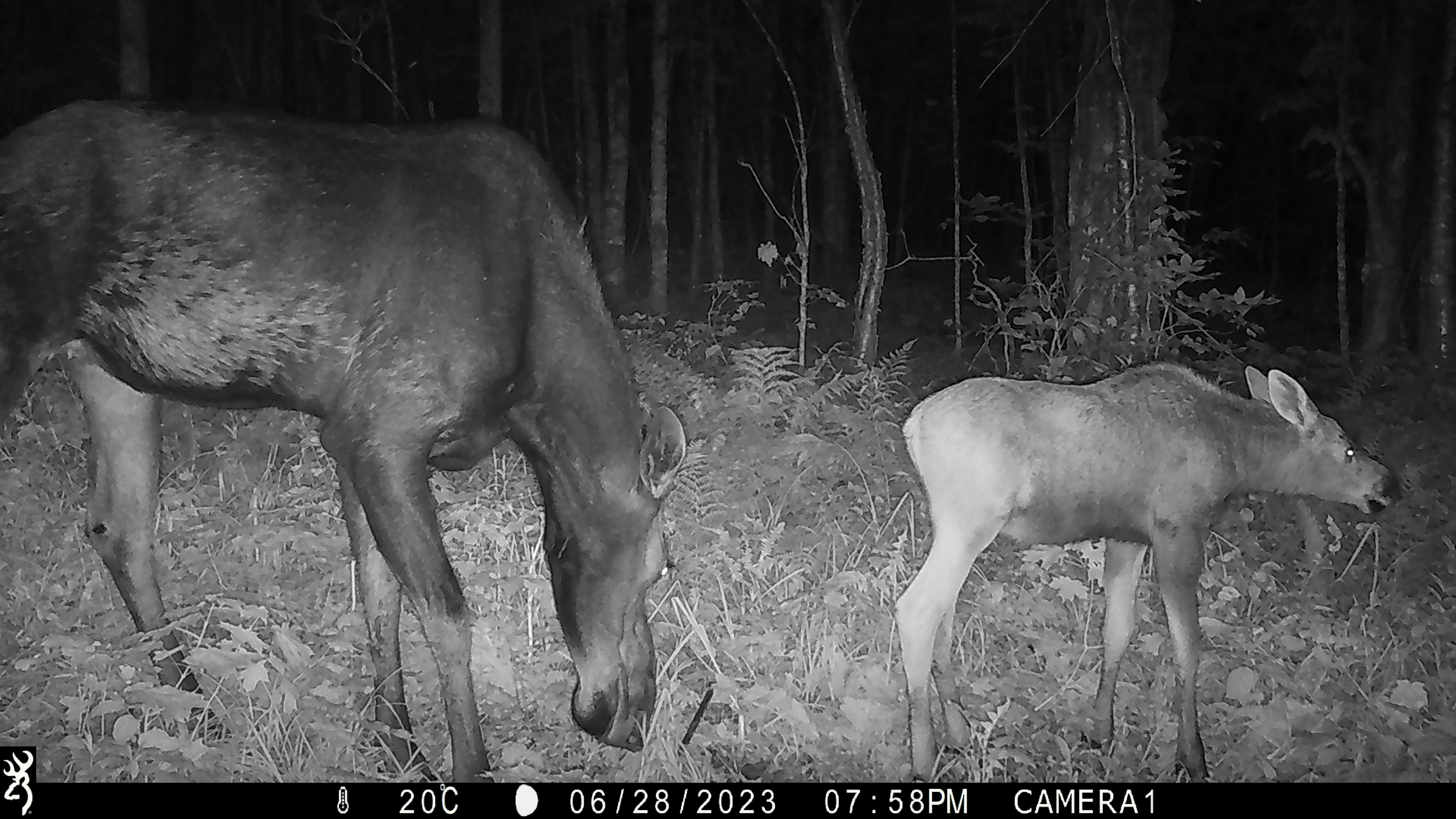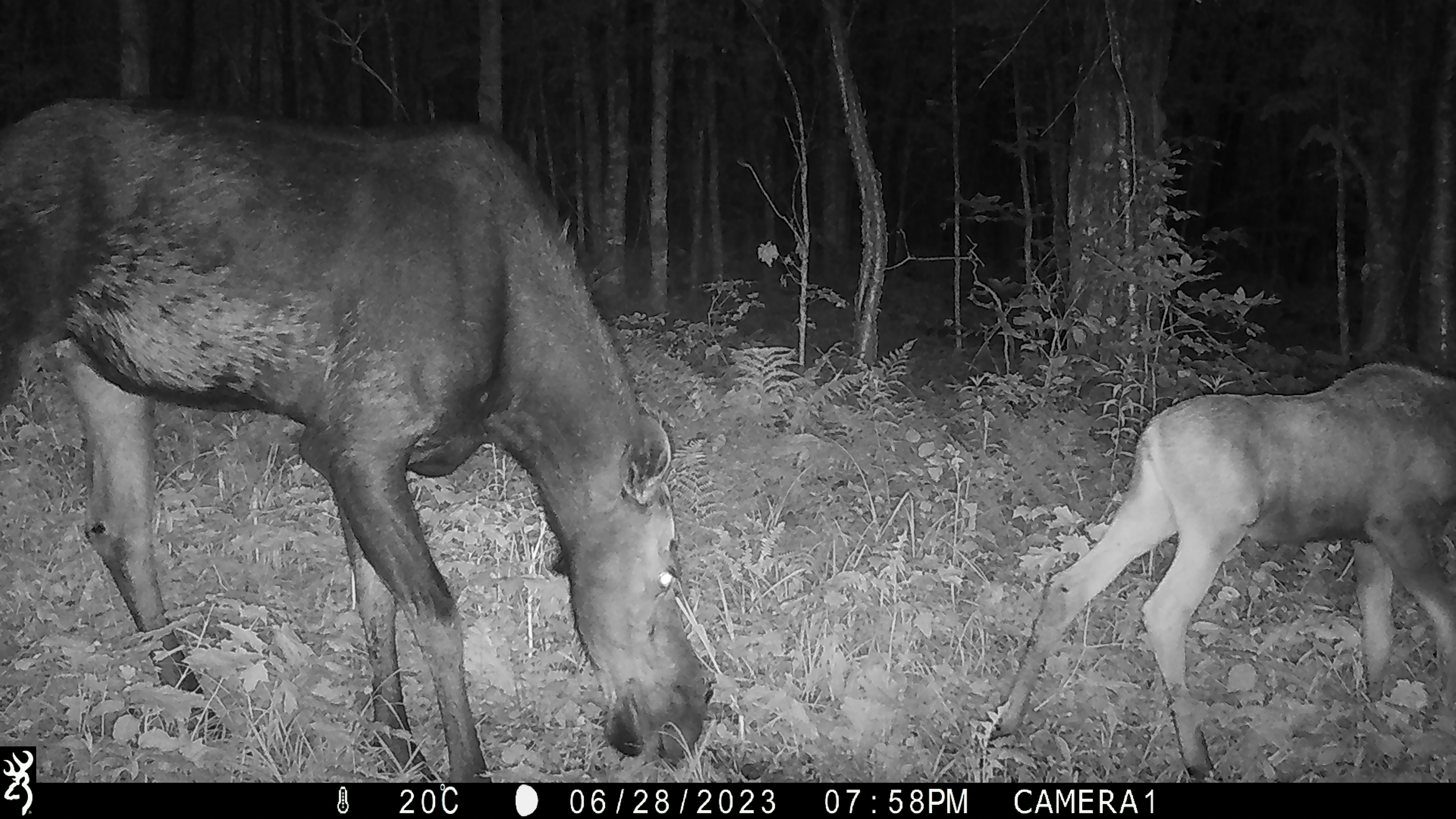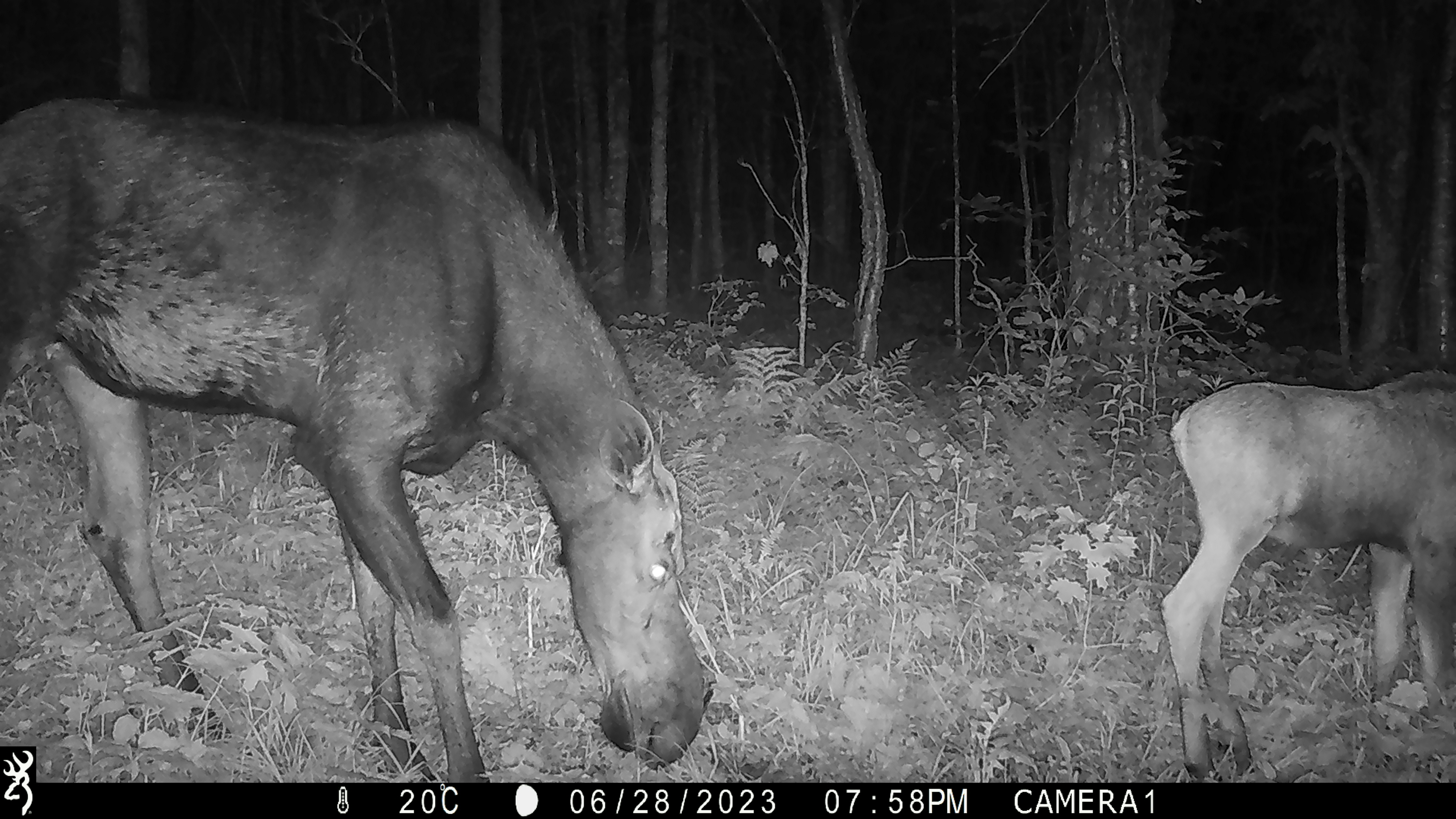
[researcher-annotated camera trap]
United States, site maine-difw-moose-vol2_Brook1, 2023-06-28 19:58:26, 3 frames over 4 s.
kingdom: Animalia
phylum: Chordata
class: Mammalia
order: Artiodactyla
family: Cervidae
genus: Alces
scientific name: Alces alces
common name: moose